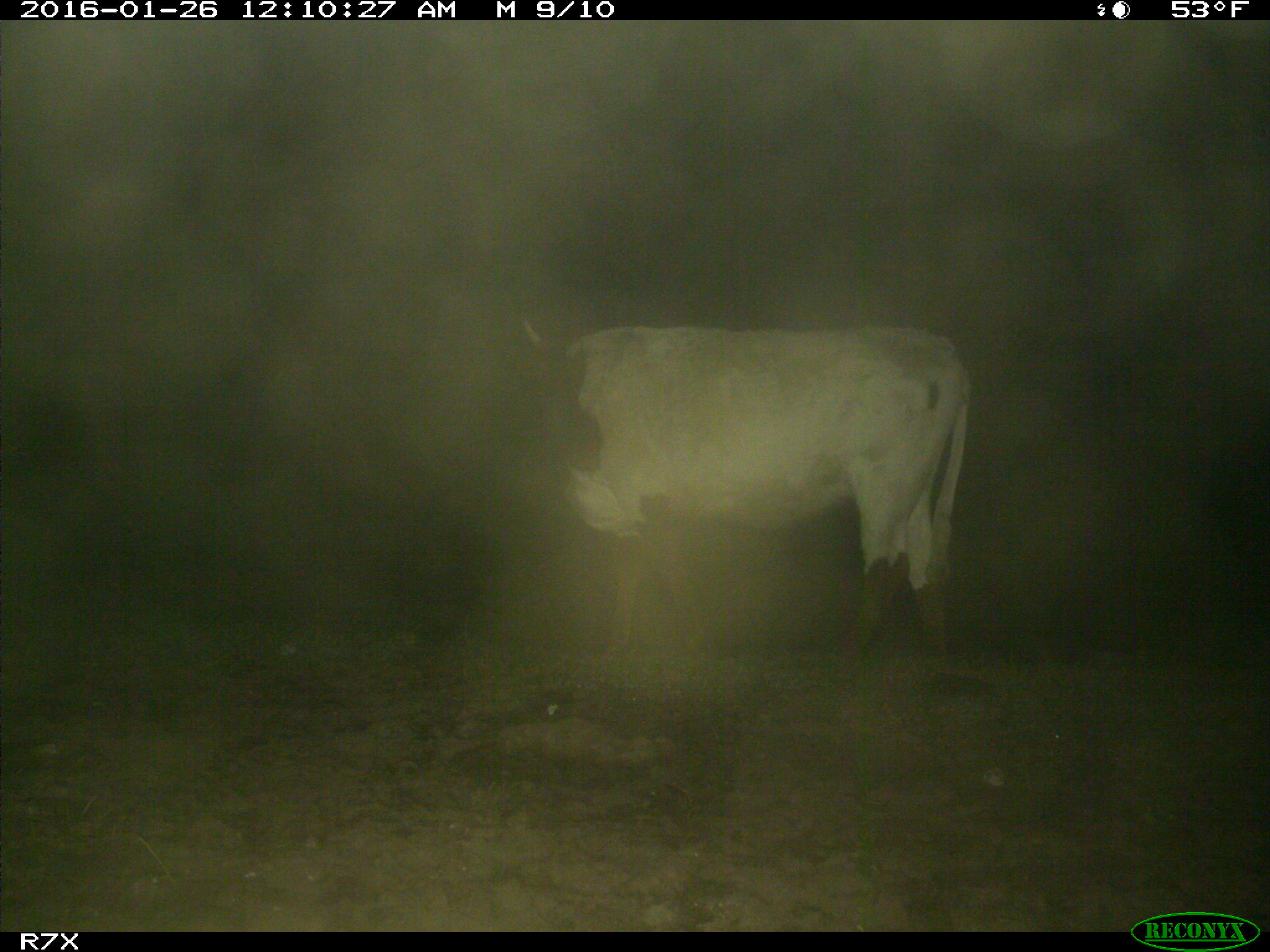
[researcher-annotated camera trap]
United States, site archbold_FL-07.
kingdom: Animalia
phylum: Chordata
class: Mammalia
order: Artiodactyla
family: Bovidae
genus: Bos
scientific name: Bos taurus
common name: domestic cow